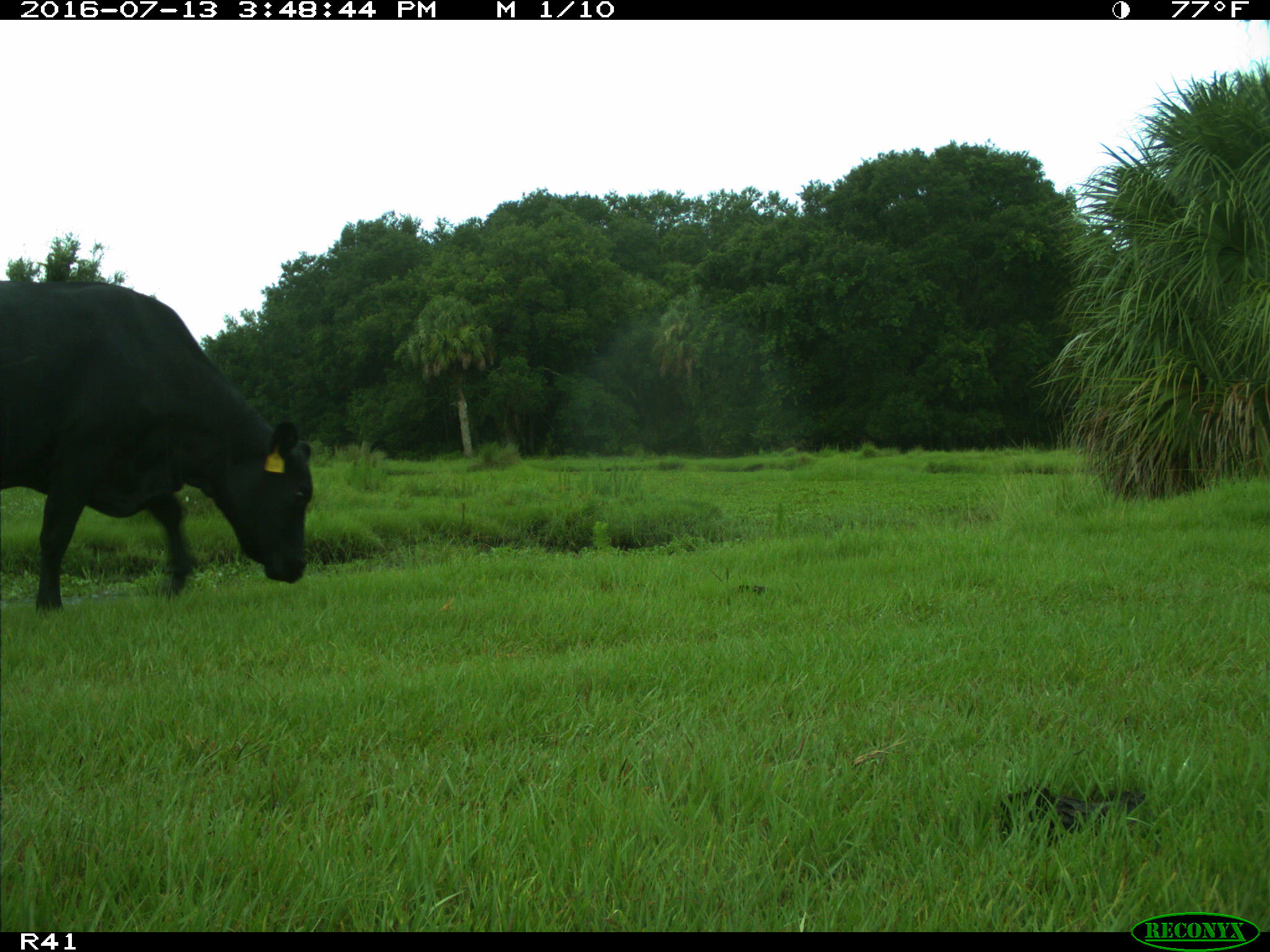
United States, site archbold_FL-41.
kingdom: Animalia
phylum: Chordata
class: Mammalia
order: Artiodactyla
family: Bovidae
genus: Bos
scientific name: Bos taurus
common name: domestic cow